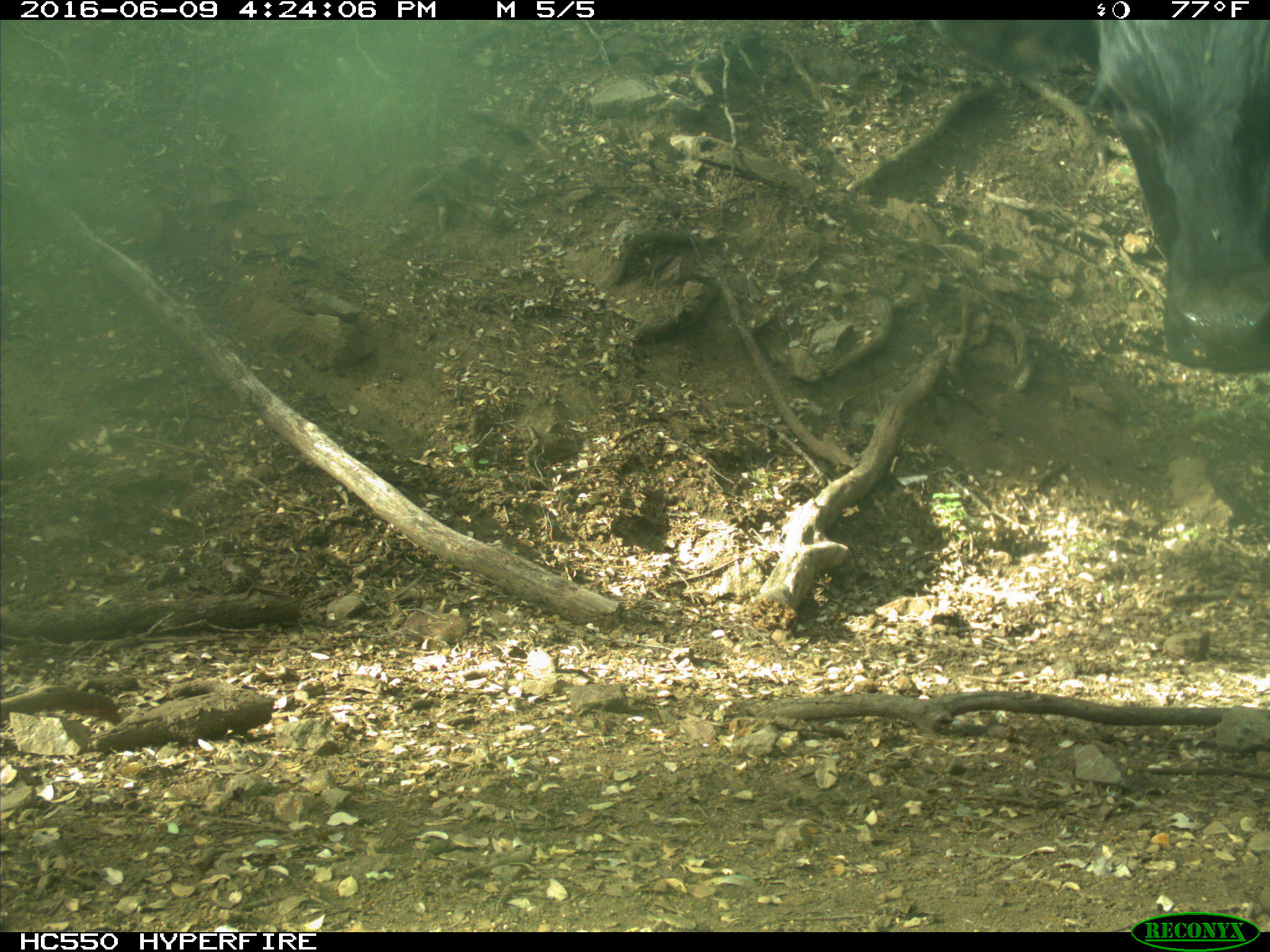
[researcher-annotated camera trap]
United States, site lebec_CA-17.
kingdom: Animalia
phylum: Chordata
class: Mammalia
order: Artiodactyla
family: Bovidae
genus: Bos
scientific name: Bos taurus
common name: domestic cow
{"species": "Bos taurus (domestic cow)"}